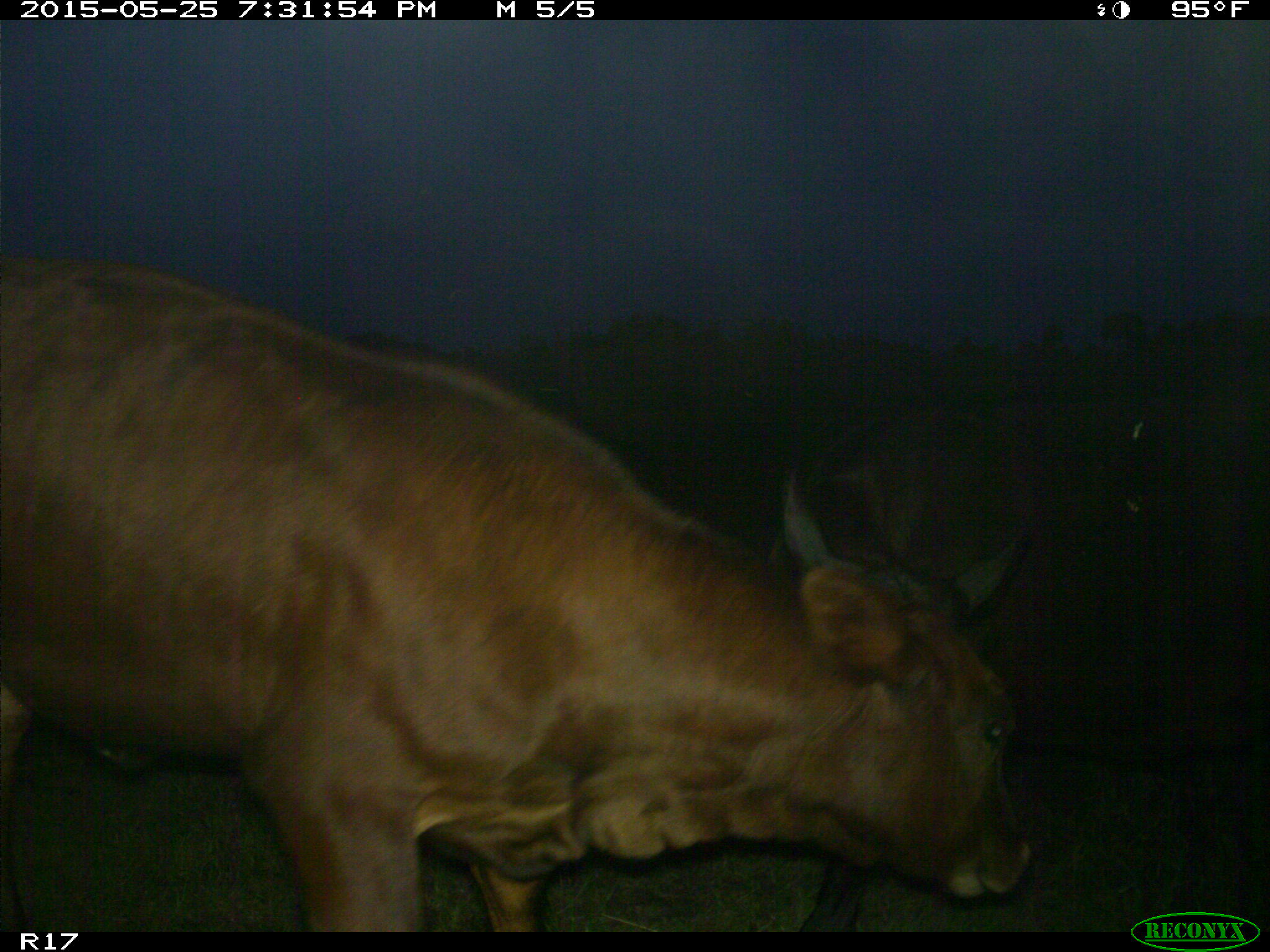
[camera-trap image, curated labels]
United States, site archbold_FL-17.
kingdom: Animalia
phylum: Chordata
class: Mammalia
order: Artiodactyla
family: Bovidae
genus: Bos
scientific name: Bos taurus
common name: domestic cow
Bos taurus (domestic cow).